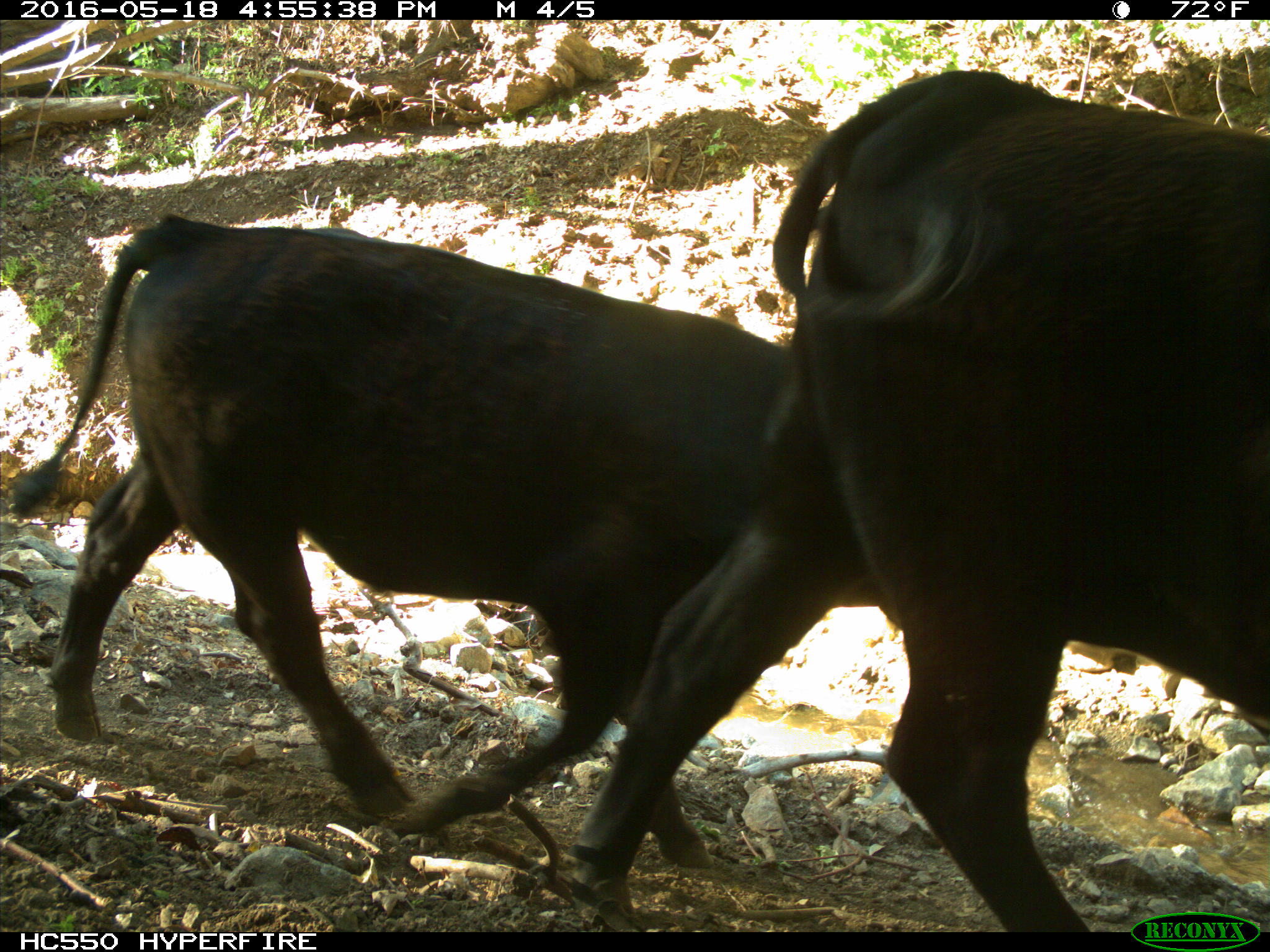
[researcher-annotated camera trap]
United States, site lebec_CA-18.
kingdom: Animalia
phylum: Chordata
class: Mammalia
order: Artiodactyla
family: Bovidae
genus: Bos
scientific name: Bos taurus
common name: domestic cow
Bos taurus (domestic cow).